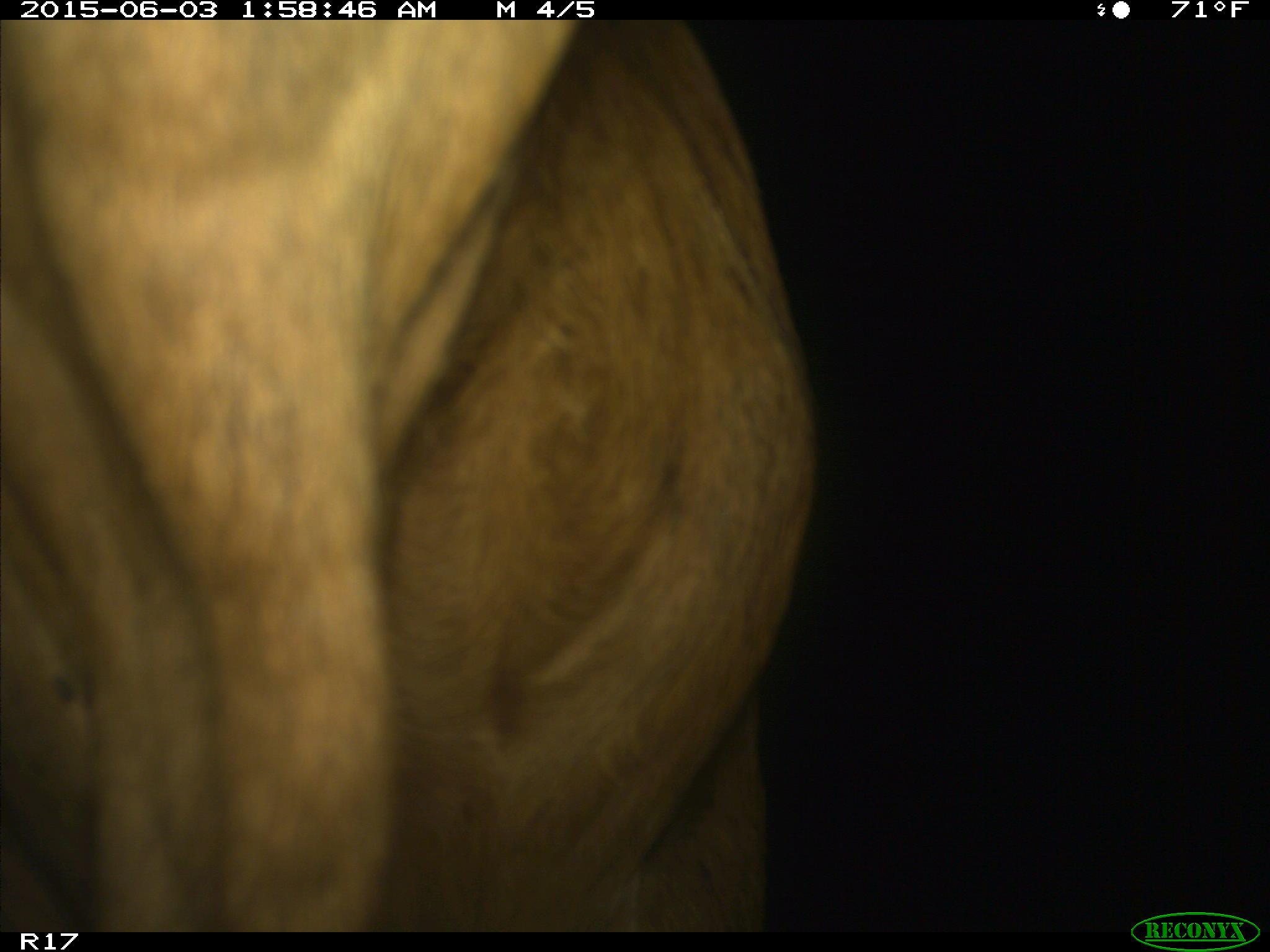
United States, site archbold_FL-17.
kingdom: Animalia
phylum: Chordata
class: Mammalia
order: Artiodactyla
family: Bovidae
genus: Bos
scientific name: Bos taurus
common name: domestic cow